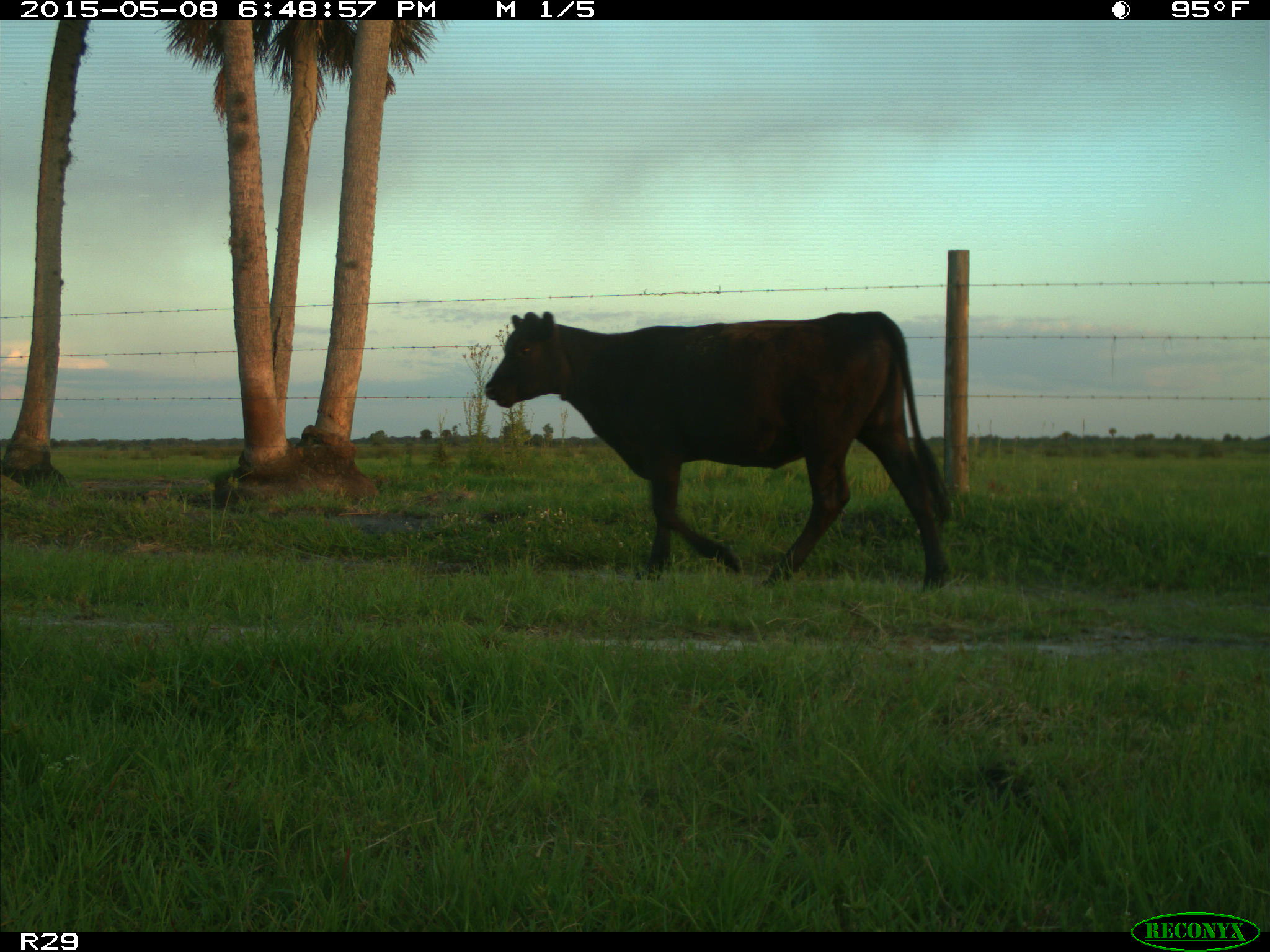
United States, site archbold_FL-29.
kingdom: Animalia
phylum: Chordata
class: Mammalia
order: Artiodactyla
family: Bovidae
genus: Bos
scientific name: Bos taurus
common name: domestic cow